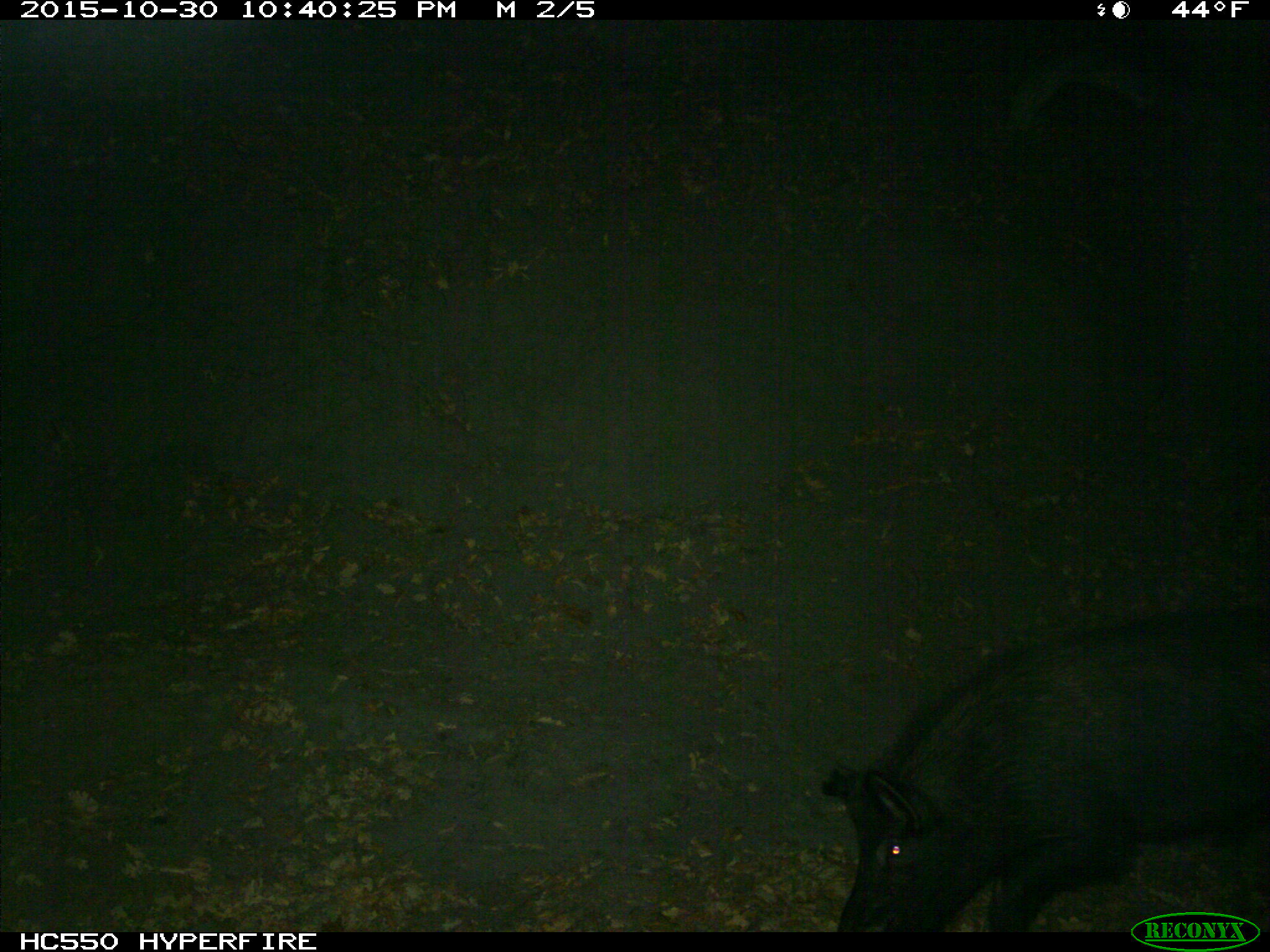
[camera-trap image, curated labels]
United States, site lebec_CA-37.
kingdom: Animalia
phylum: Chordata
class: Mammalia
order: Artiodactyla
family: Suidae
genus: Sus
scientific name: Sus scrofa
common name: wild boar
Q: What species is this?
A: Sus scrofa (wild boar).